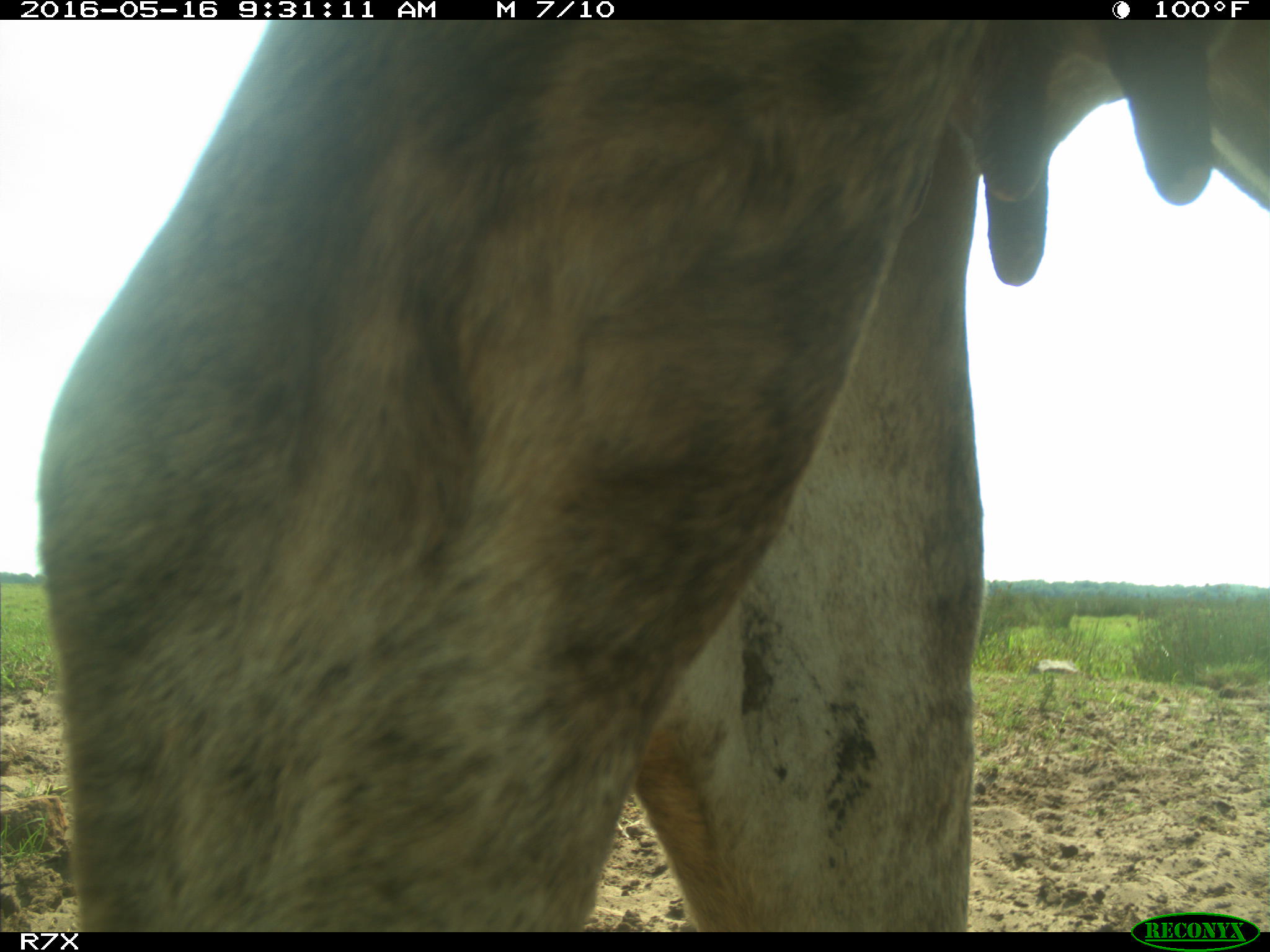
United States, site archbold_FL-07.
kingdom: Animalia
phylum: Chordata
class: Mammalia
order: Artiodactyla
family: Bovidae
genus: Bos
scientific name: Bos taurus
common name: domestic cow